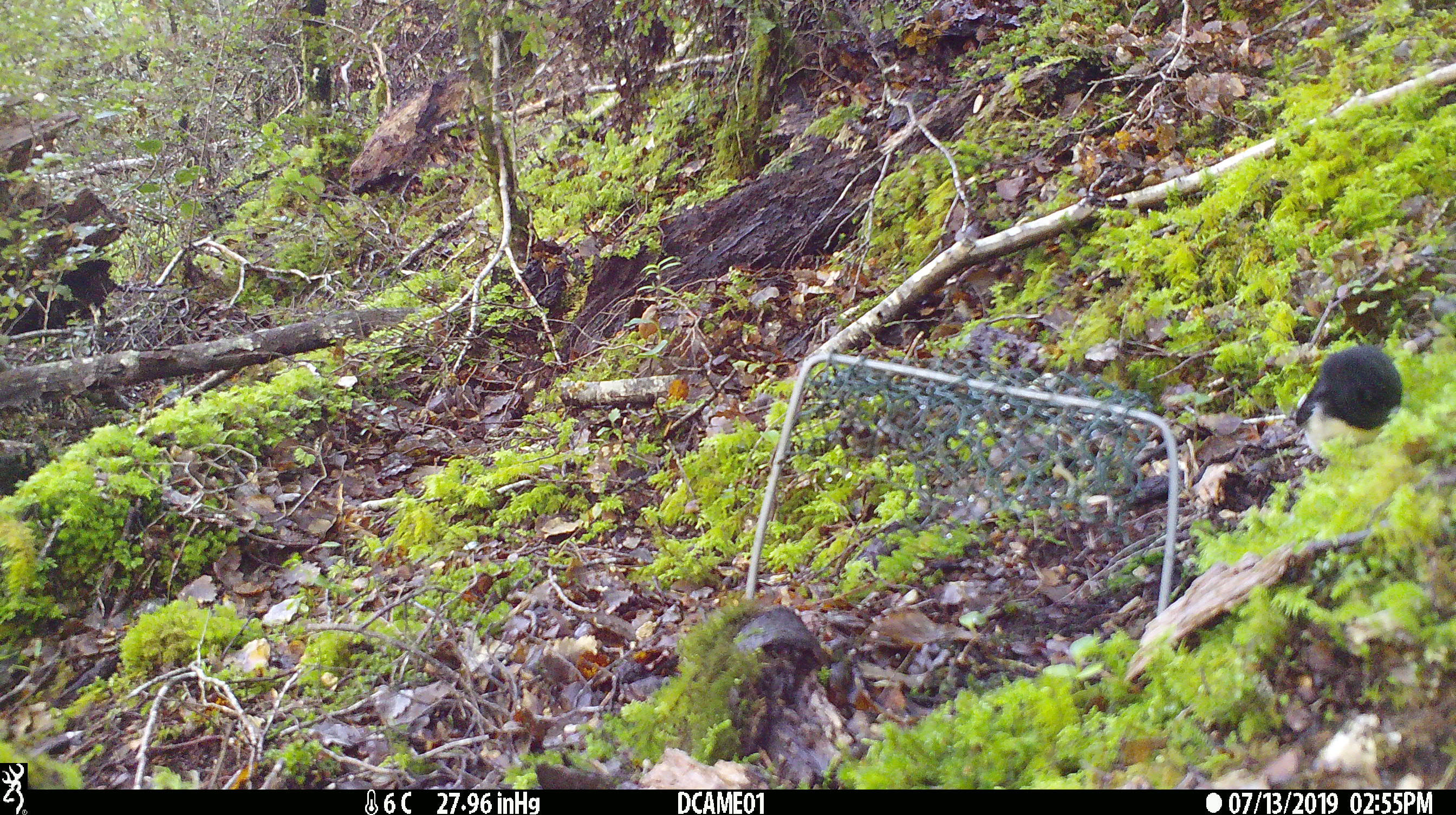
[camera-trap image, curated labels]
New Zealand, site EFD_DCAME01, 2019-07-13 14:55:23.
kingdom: Animalia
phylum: Chordata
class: Aves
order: Passeriformes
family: Petroicidae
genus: Petroica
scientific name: Petroica macrocephala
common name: tomtit